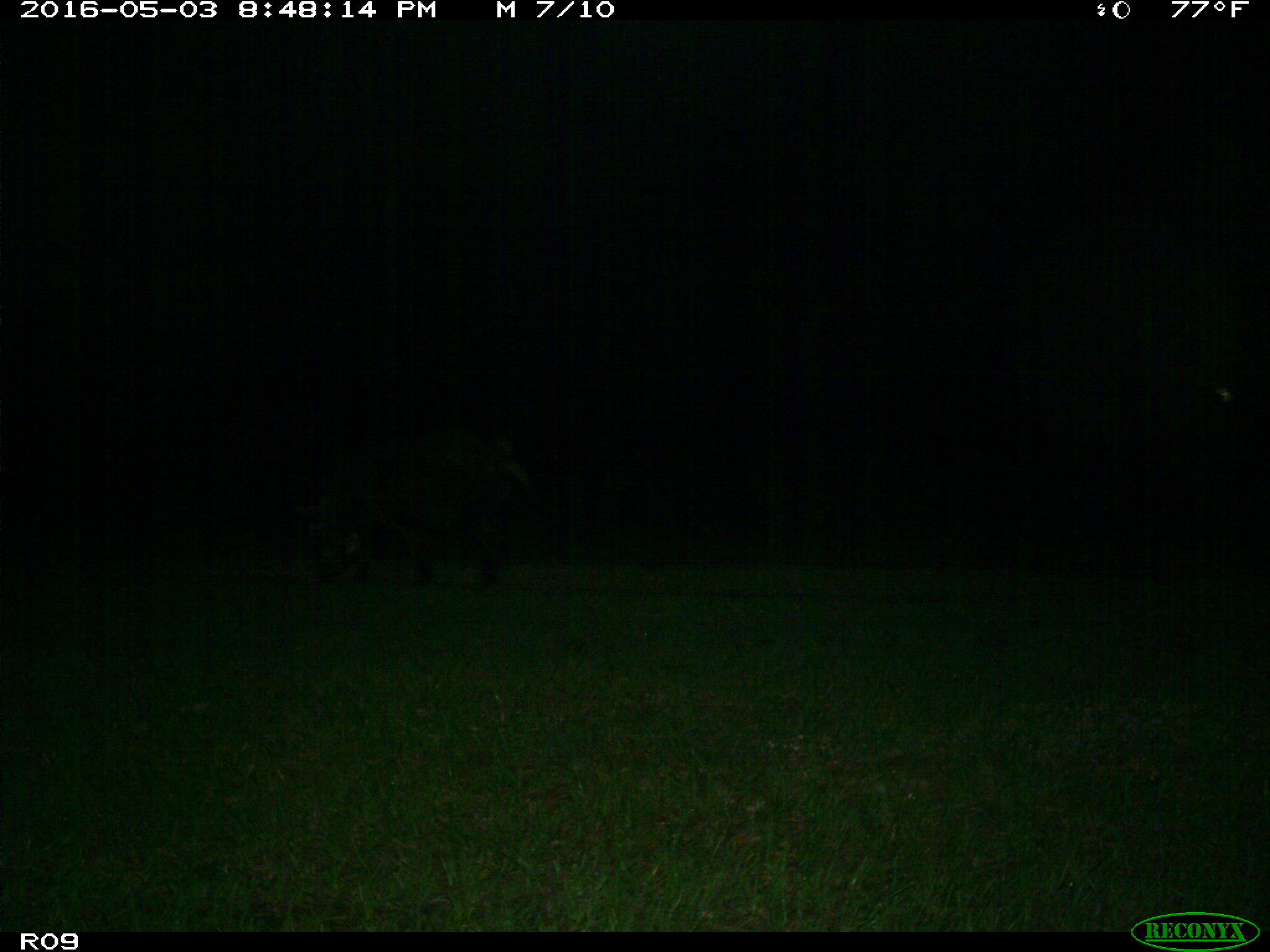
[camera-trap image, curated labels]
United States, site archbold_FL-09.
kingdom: Animalia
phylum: Chordata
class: Mammalia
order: Artiodactyla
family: Suidae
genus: Sus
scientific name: Sus scrofa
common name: wild boar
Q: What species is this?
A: Sus scrofa (wild boar).